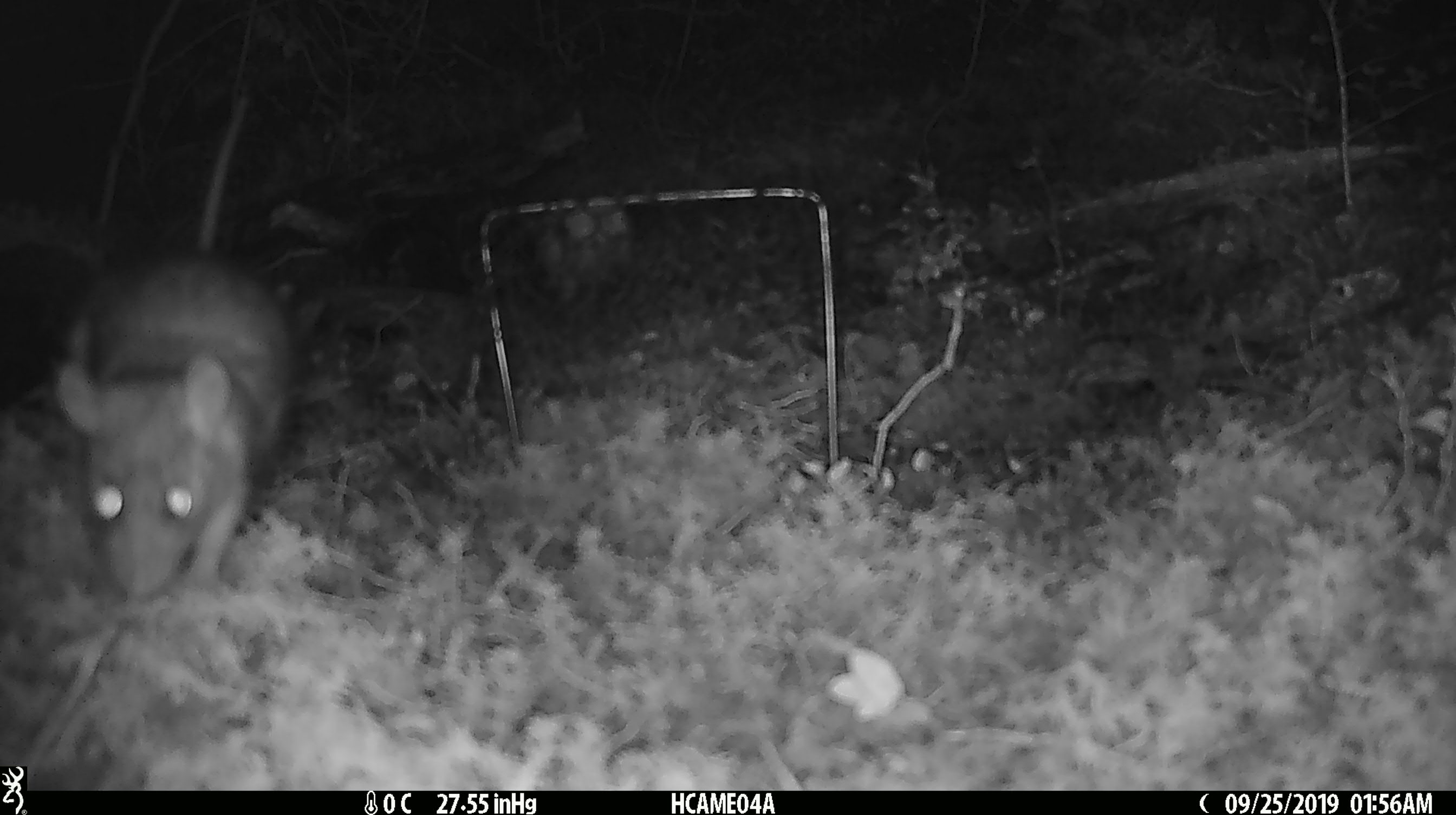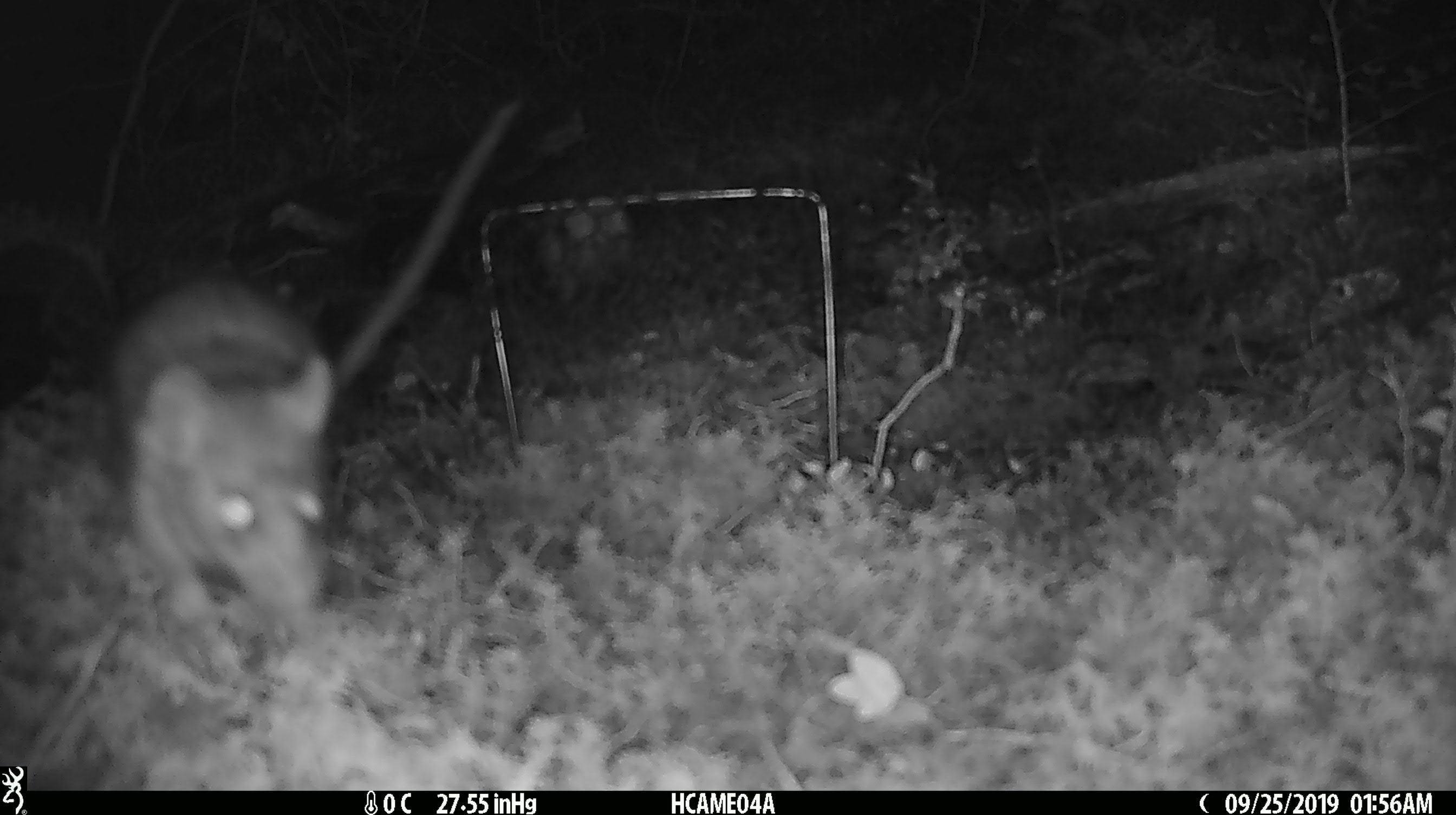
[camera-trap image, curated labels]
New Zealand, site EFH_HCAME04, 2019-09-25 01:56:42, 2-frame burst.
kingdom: Animalia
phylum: Chordata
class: Mammalia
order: Rodentia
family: Muridae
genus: Rattus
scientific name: Rattus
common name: rat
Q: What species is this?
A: Rat (Rattus).